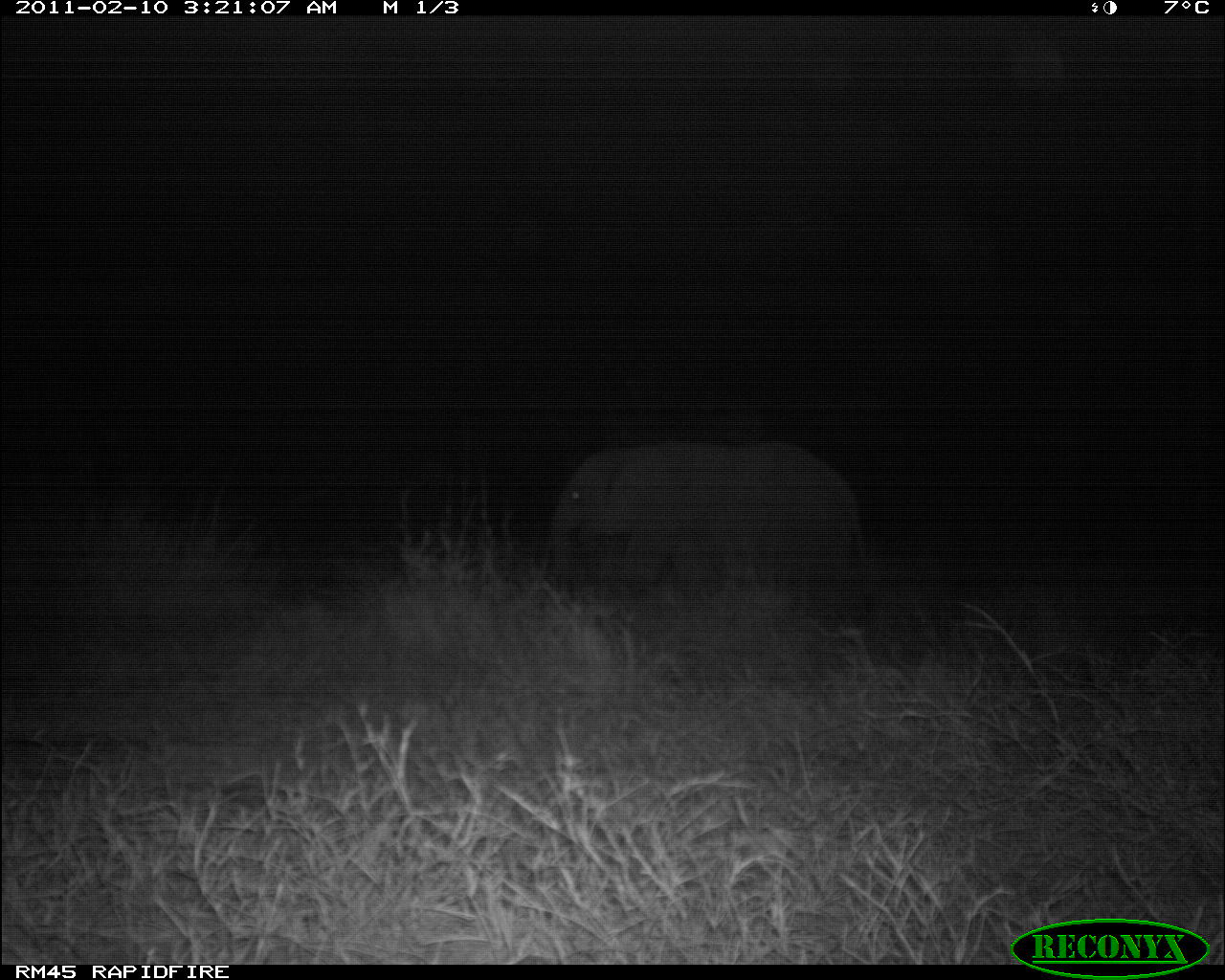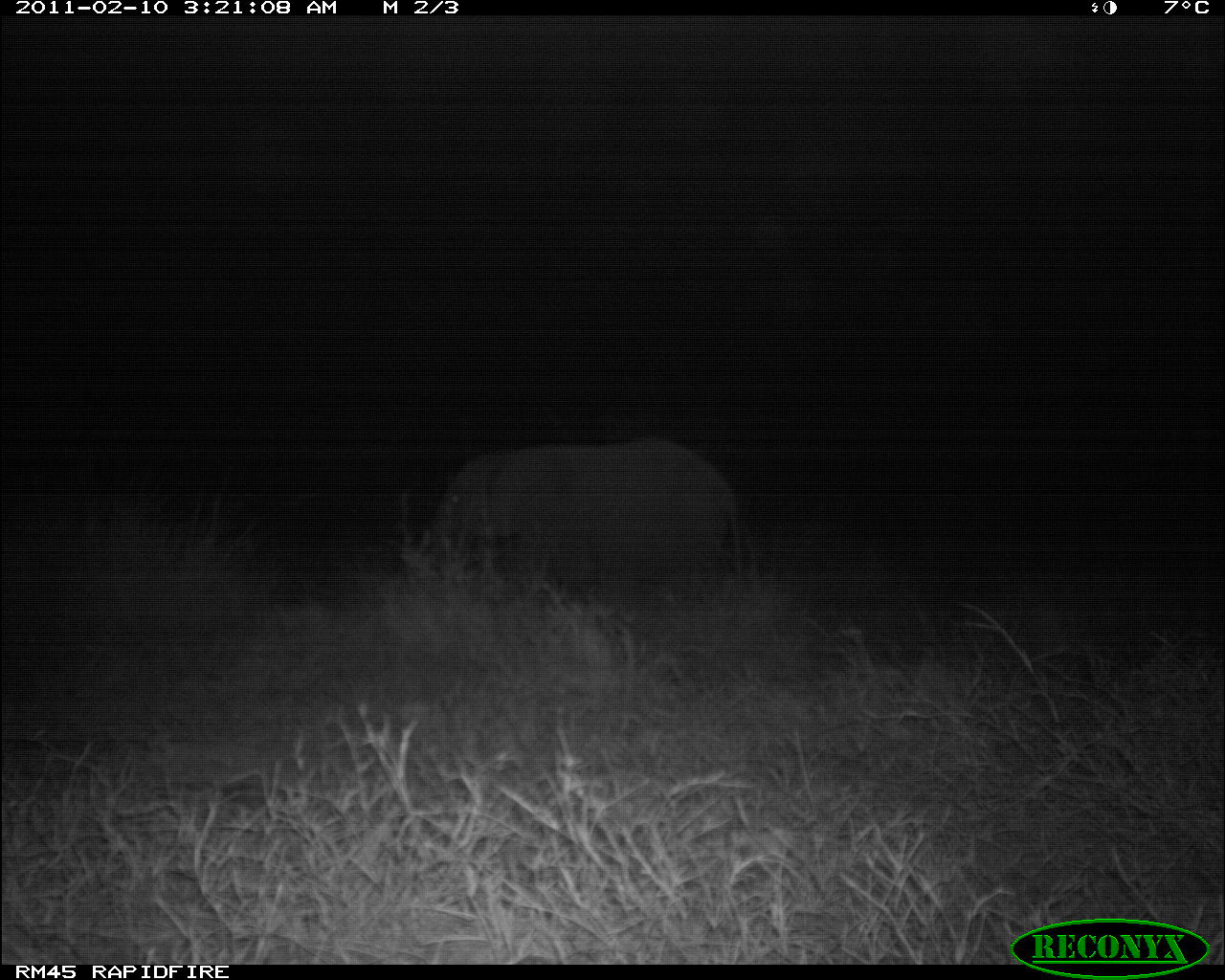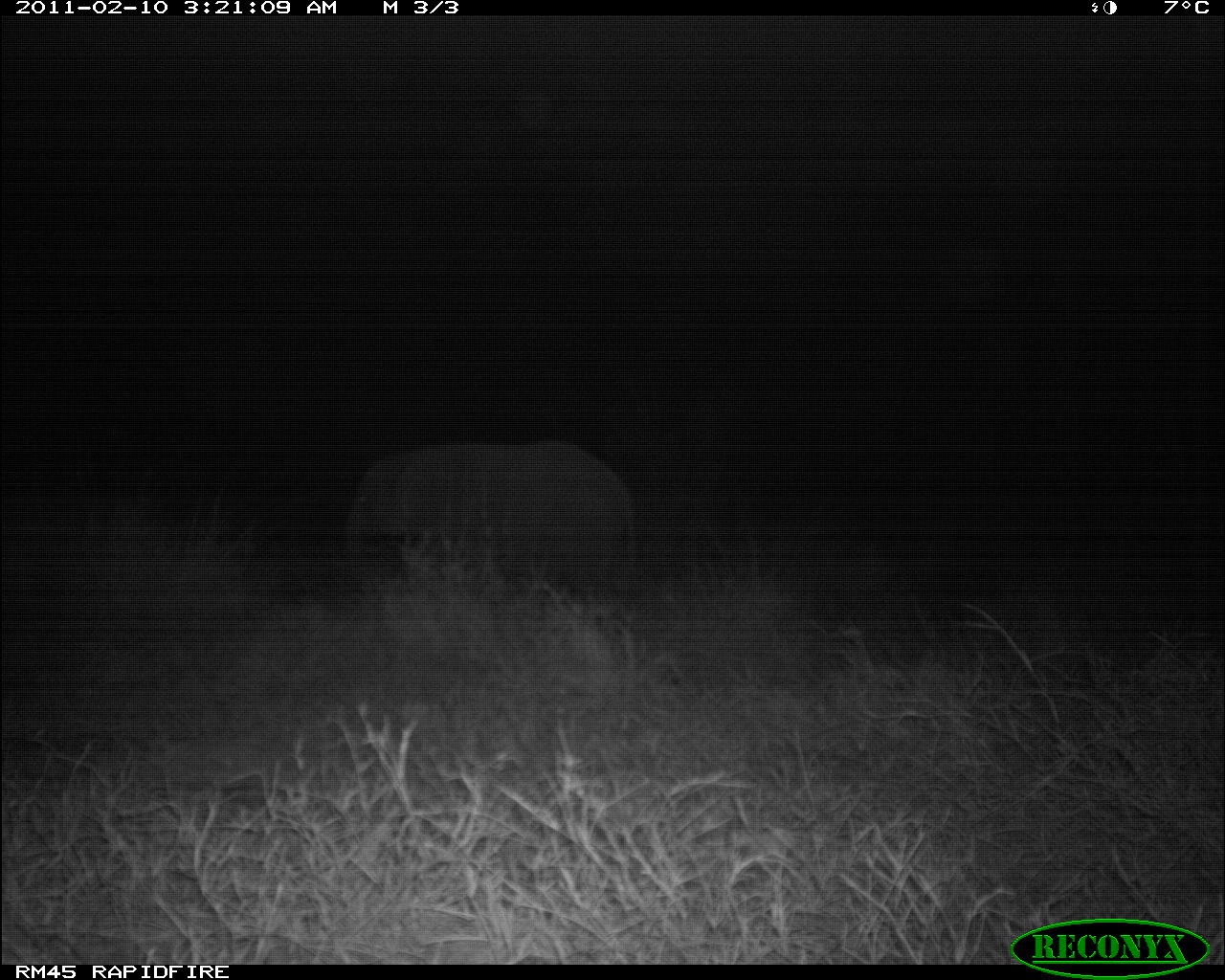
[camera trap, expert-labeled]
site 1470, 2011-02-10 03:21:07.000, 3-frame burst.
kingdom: Animalia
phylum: Chordata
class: Mammalia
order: Proboscidea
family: Elephantidae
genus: Loxodonta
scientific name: Loxodonta africana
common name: african bush elephant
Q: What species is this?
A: Loxodonta africana (african bush elephant).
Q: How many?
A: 1.